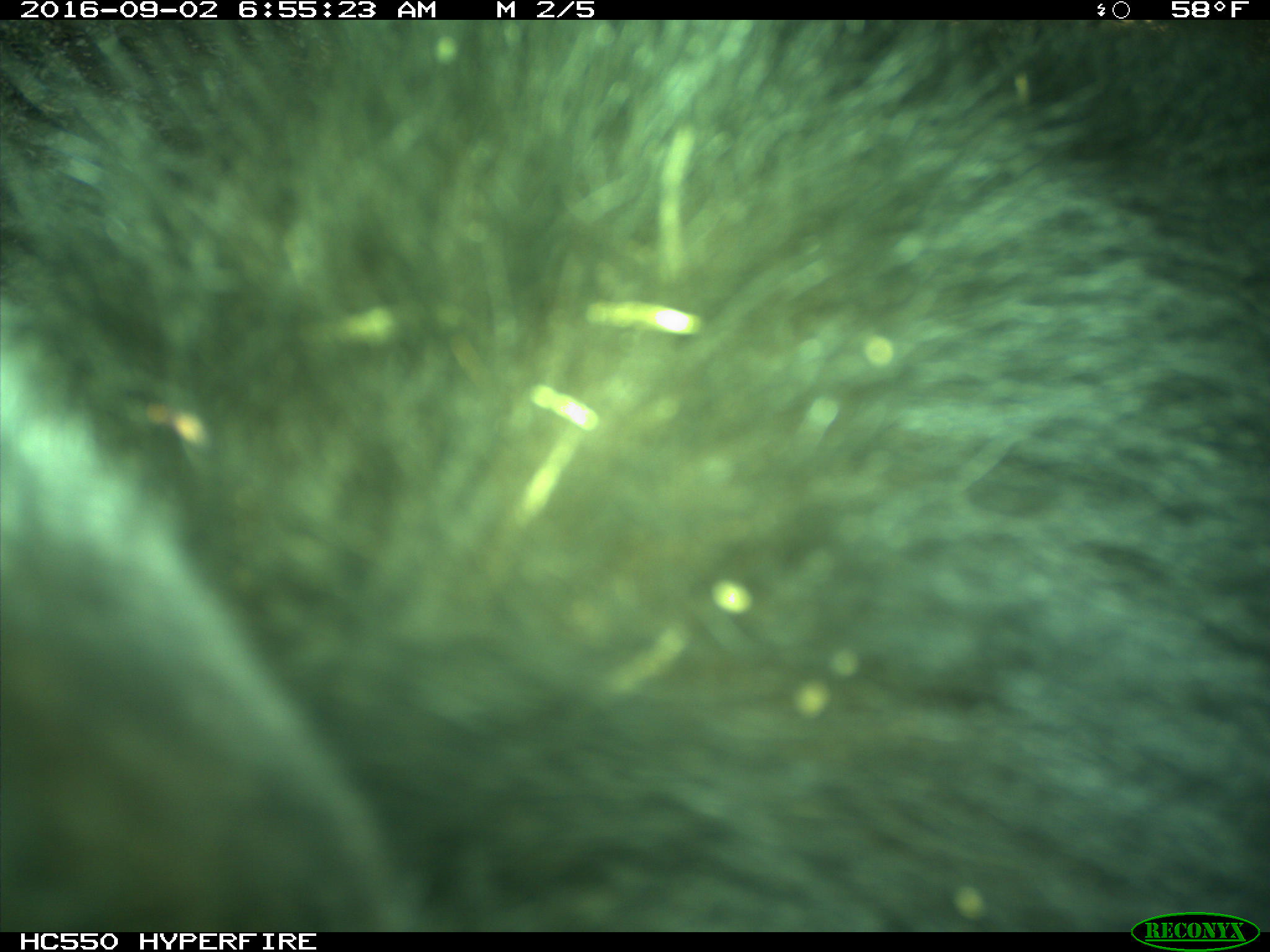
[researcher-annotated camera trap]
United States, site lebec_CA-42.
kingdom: Animalia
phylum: Chordata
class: Mammalia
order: Carnivora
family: Ursidae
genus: Ursus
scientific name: Ursus americanus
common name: american black bear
Ursus americanus (american black bear).